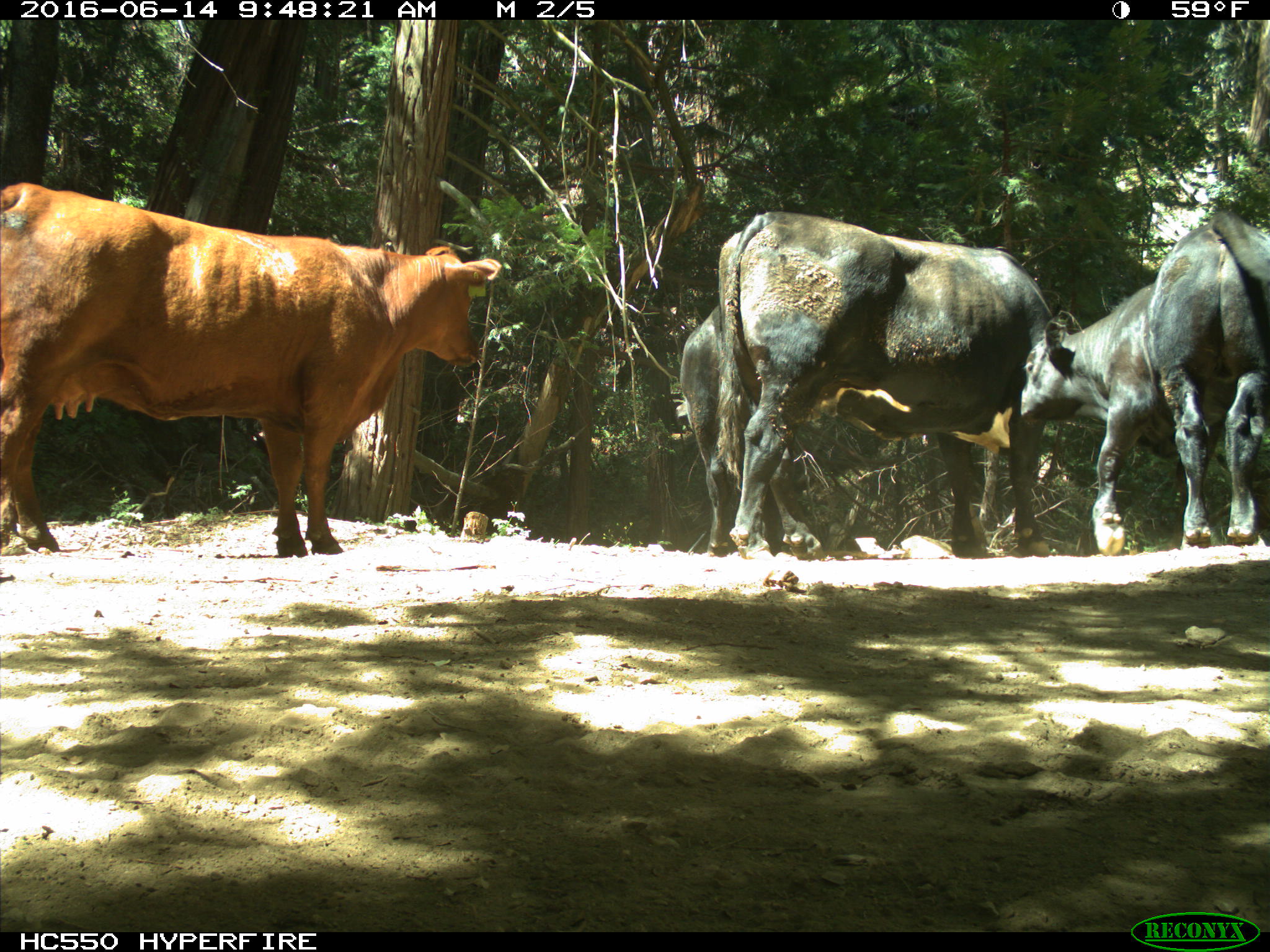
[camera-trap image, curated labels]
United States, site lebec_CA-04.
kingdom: Animalia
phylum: Chordata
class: Mammalia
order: Artiodactyla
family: Bovidae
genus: Bos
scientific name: Bos taurus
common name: domestic cow